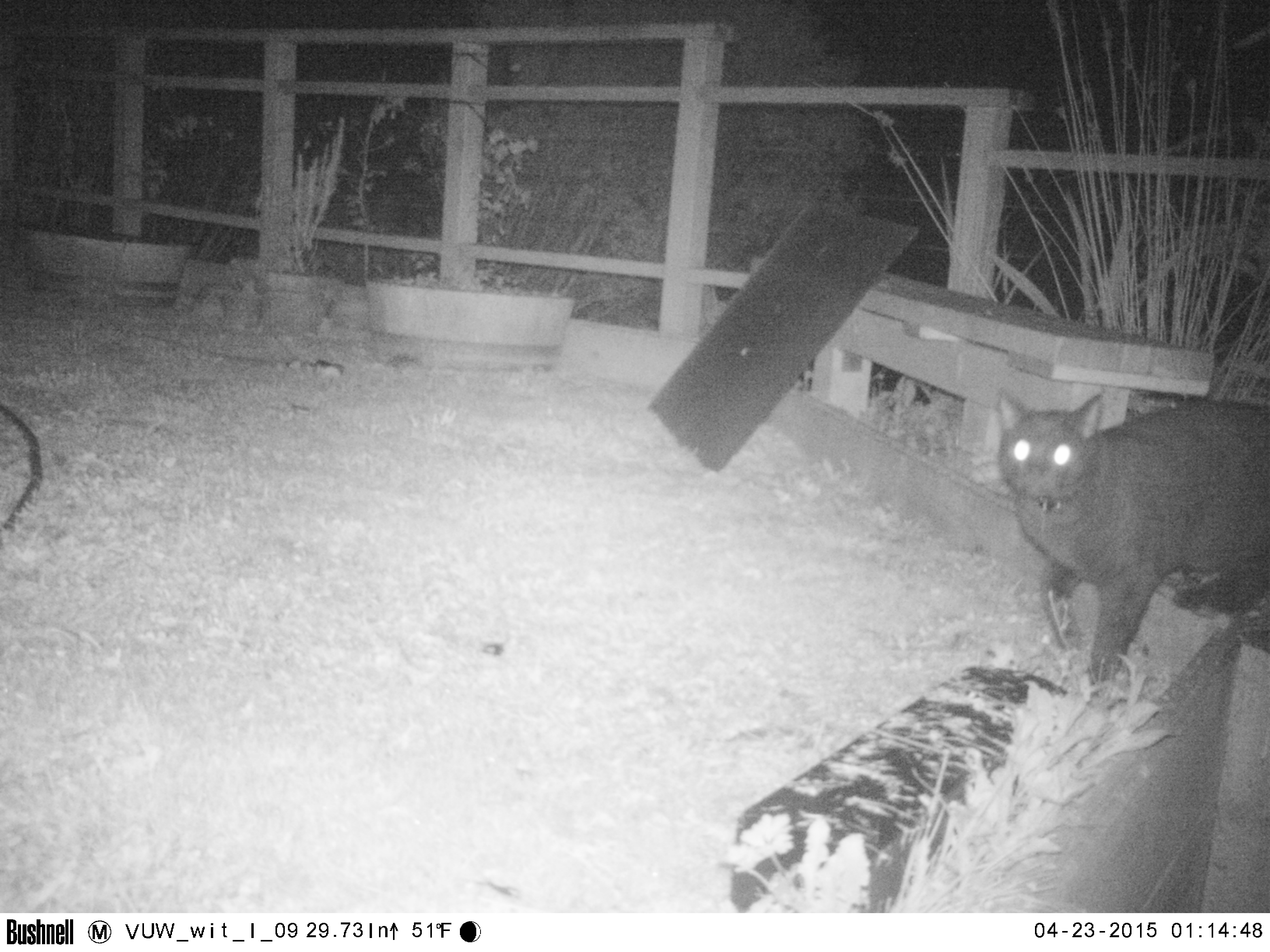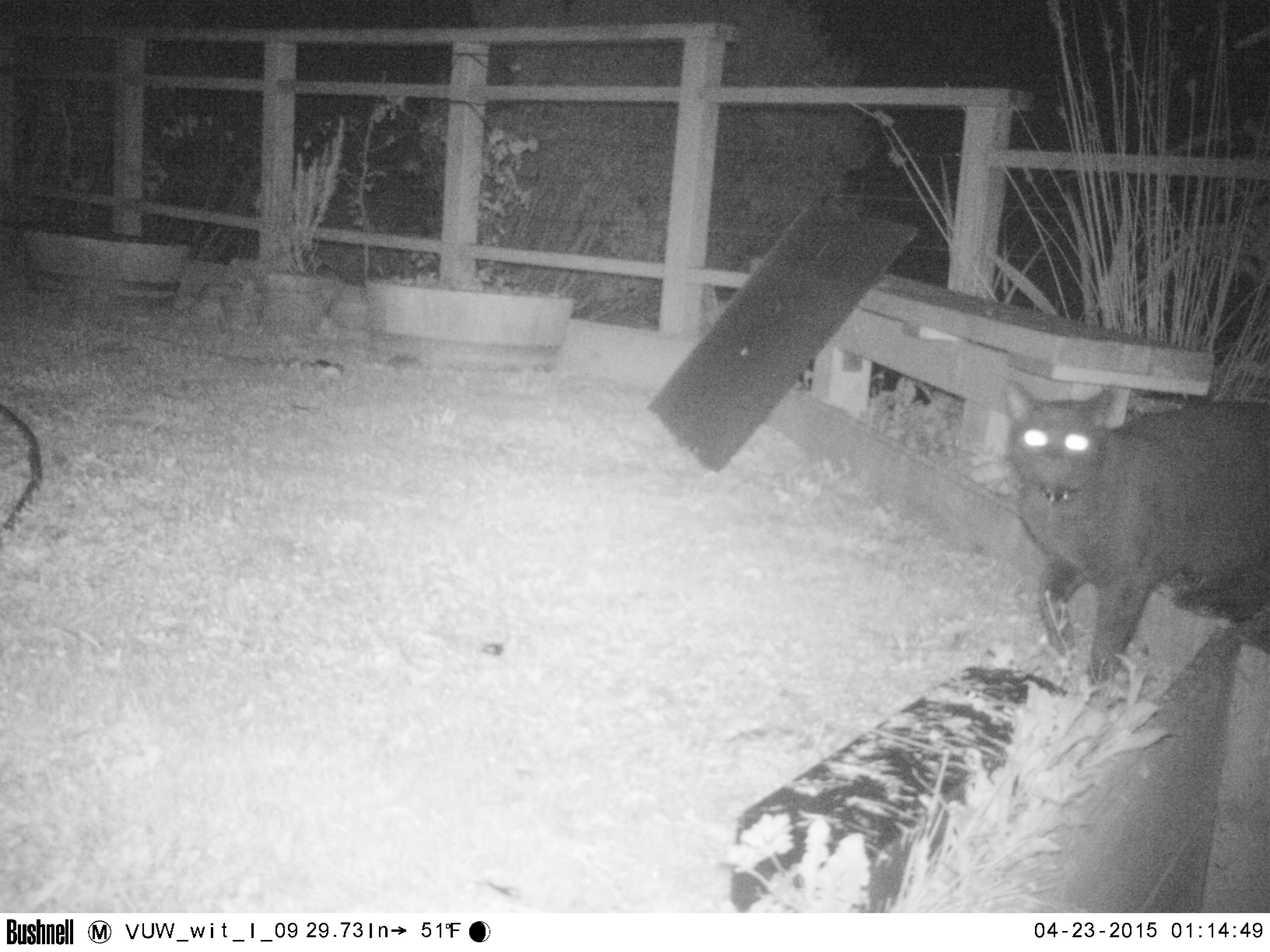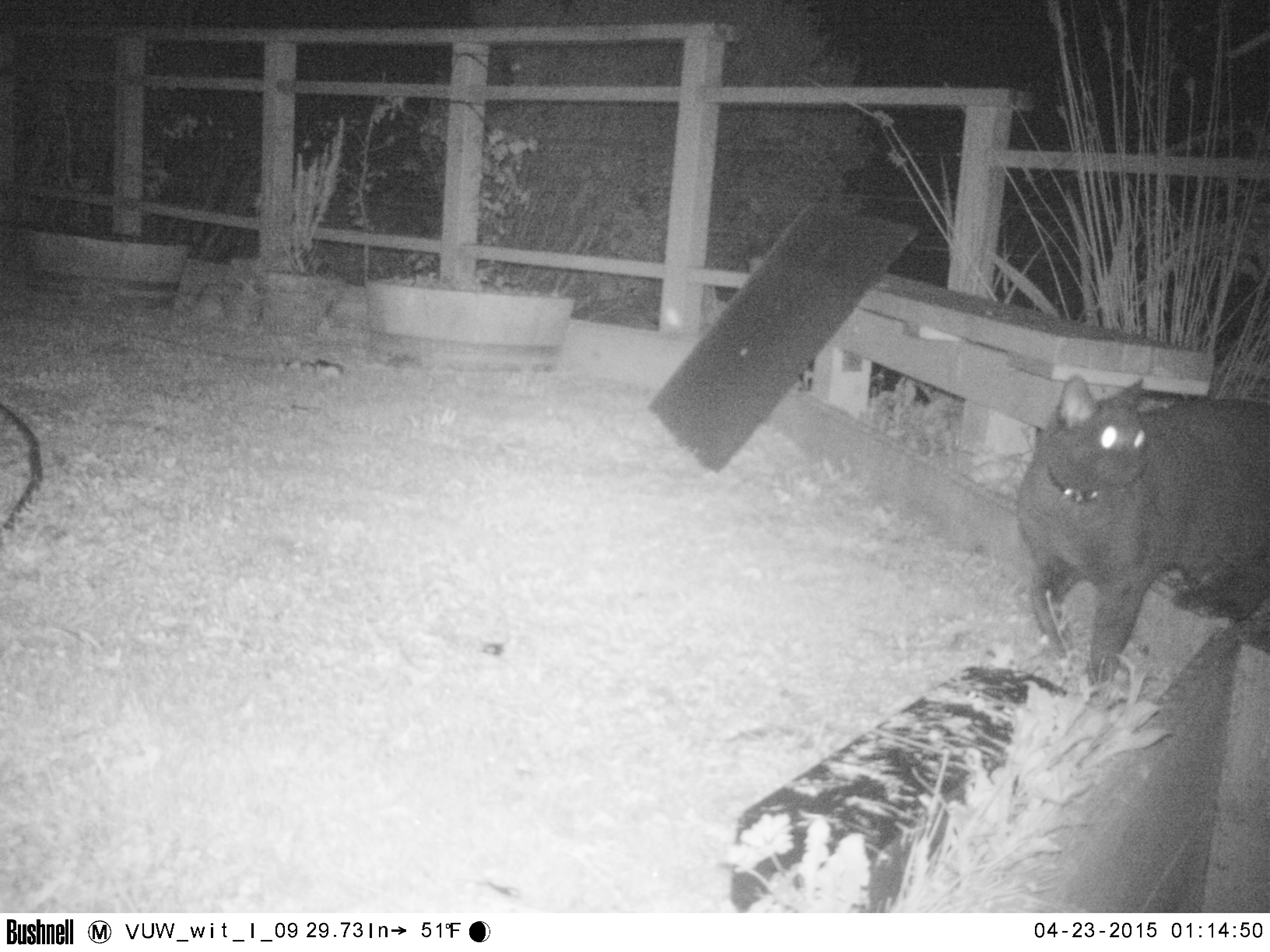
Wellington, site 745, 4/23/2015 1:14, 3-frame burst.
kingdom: Animalia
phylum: Chordata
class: Mammalia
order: Carnivora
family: Felidae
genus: Felis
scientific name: Felis catus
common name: cat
Cat (Felis catus).